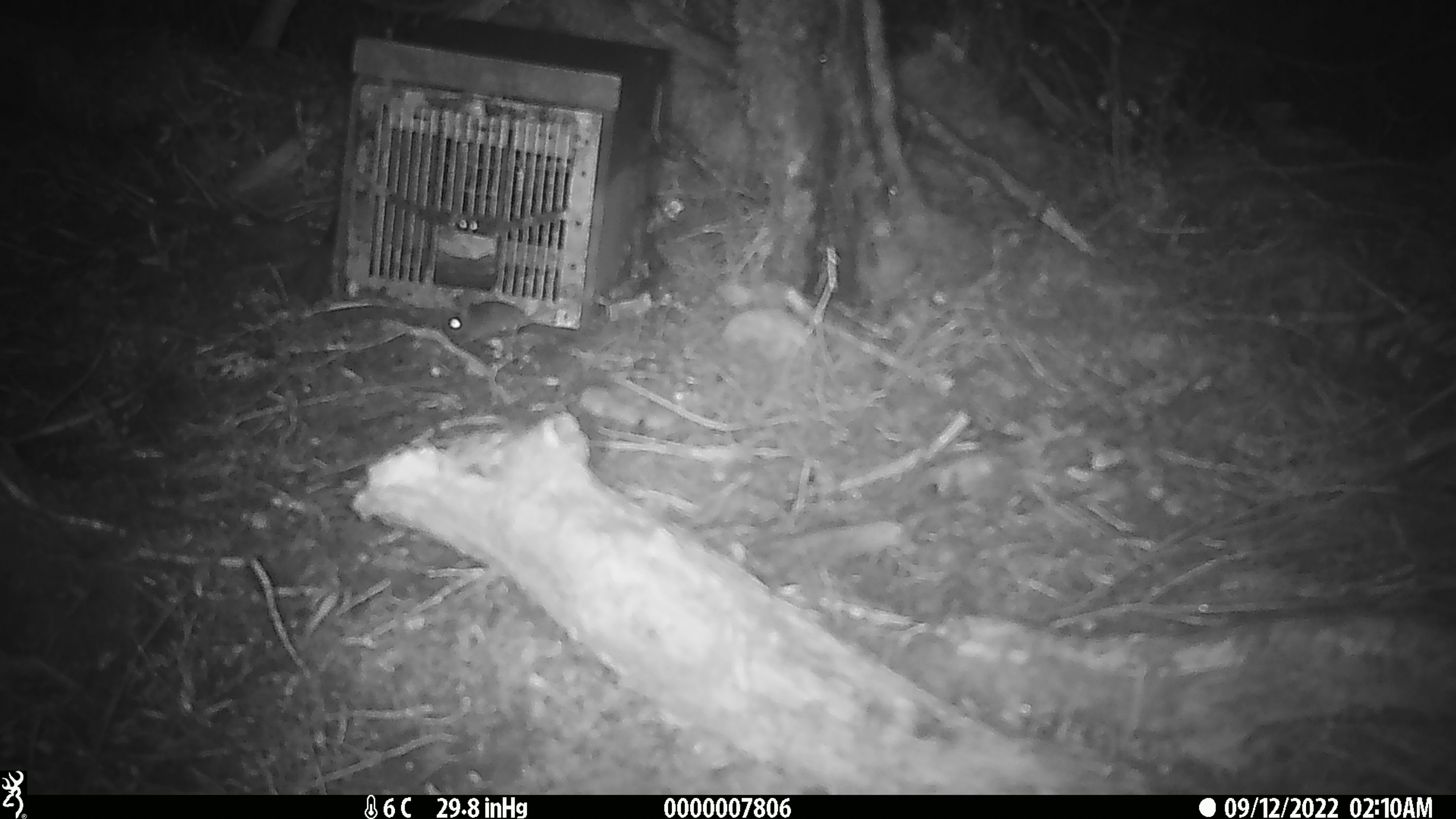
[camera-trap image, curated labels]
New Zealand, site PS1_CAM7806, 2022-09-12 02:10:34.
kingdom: Animalia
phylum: Chordata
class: Mammalia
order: Rodentia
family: Muridae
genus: Mus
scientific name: Mus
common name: mouse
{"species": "mouse (Mus)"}